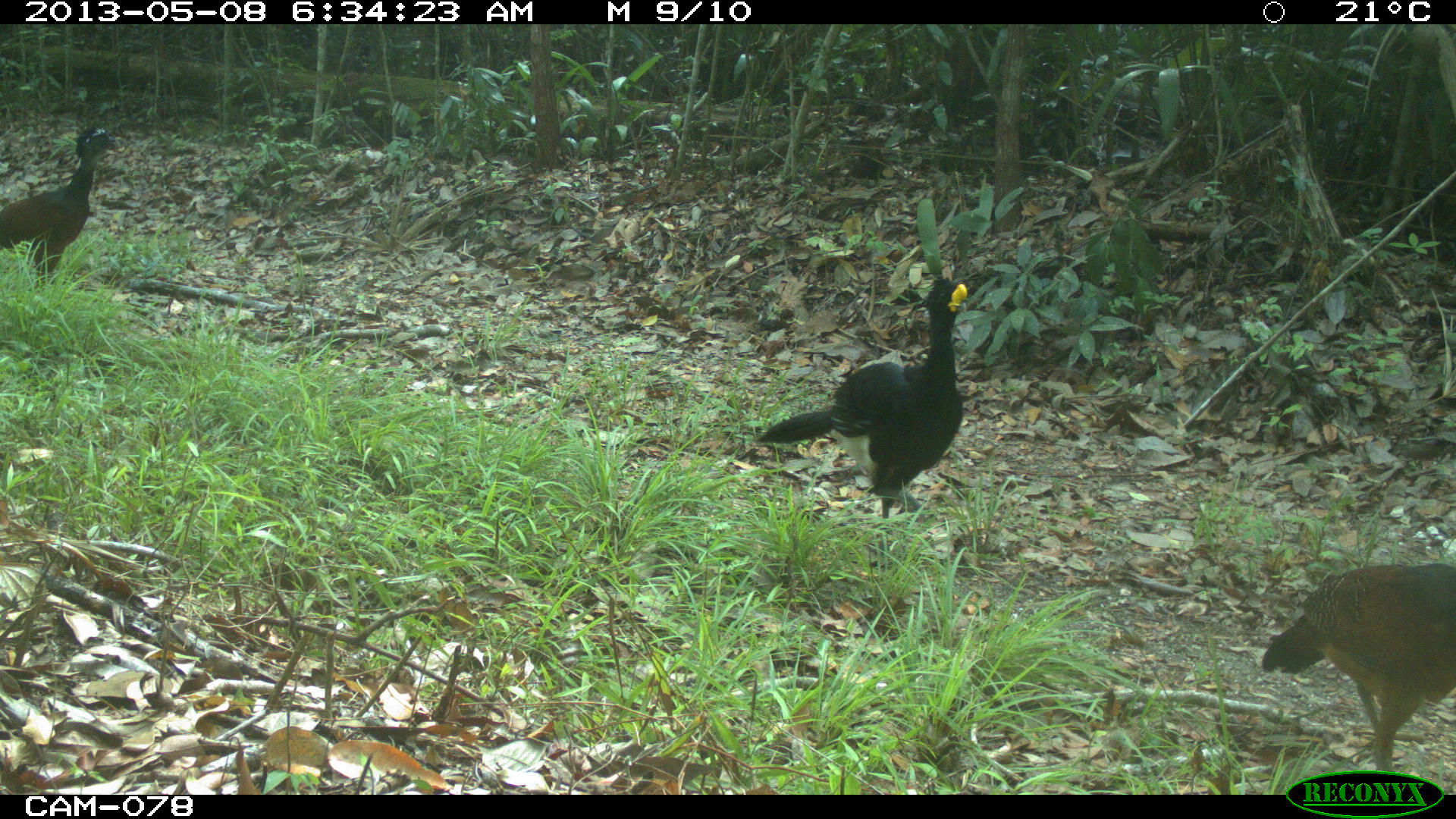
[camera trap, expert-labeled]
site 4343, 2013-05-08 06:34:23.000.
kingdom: Animalia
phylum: Chordata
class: Aves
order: Galliformes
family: Cracidae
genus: Crax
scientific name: Crax rubra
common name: great curassow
Crax rubra (great curassow), count 3.